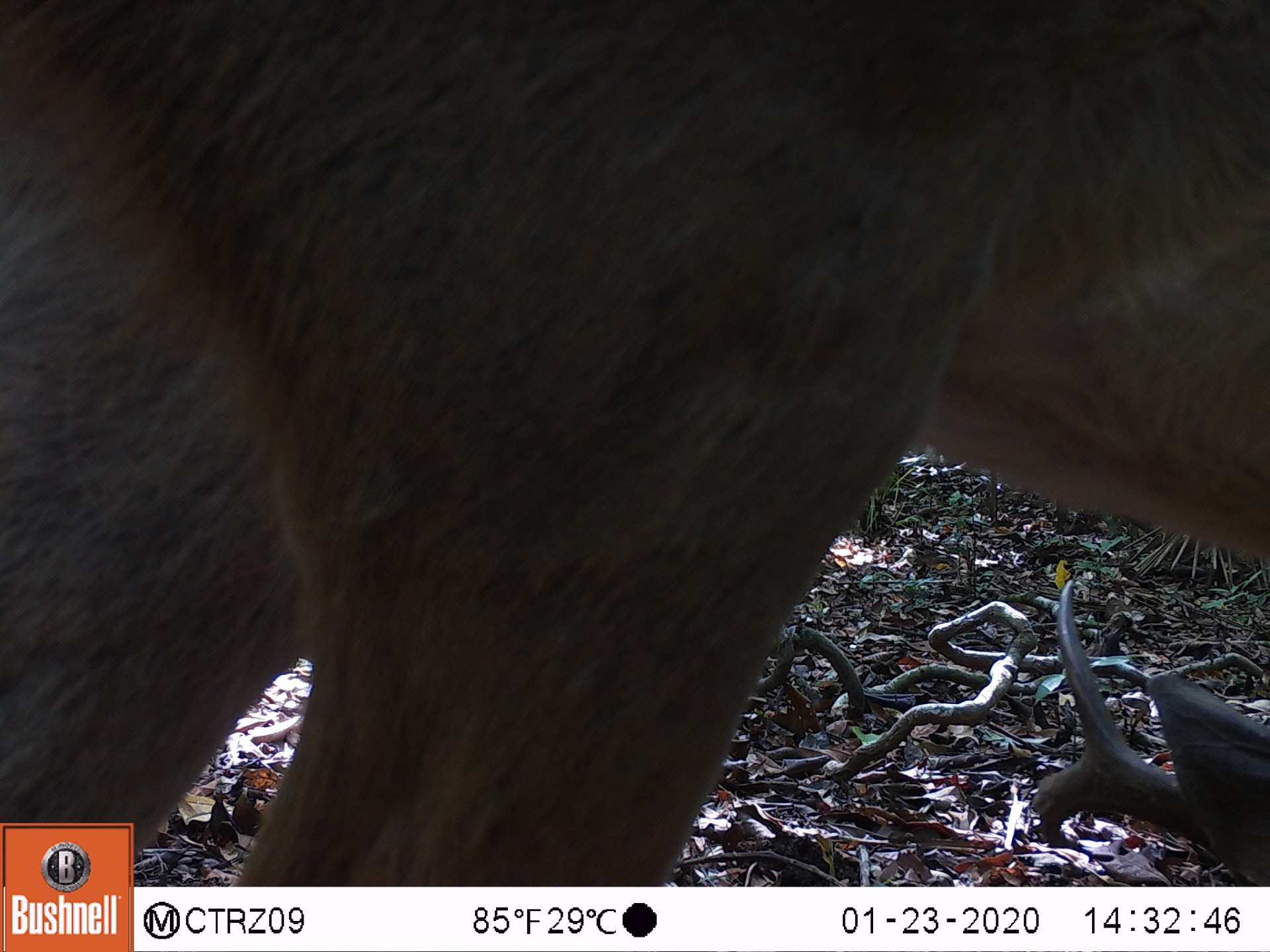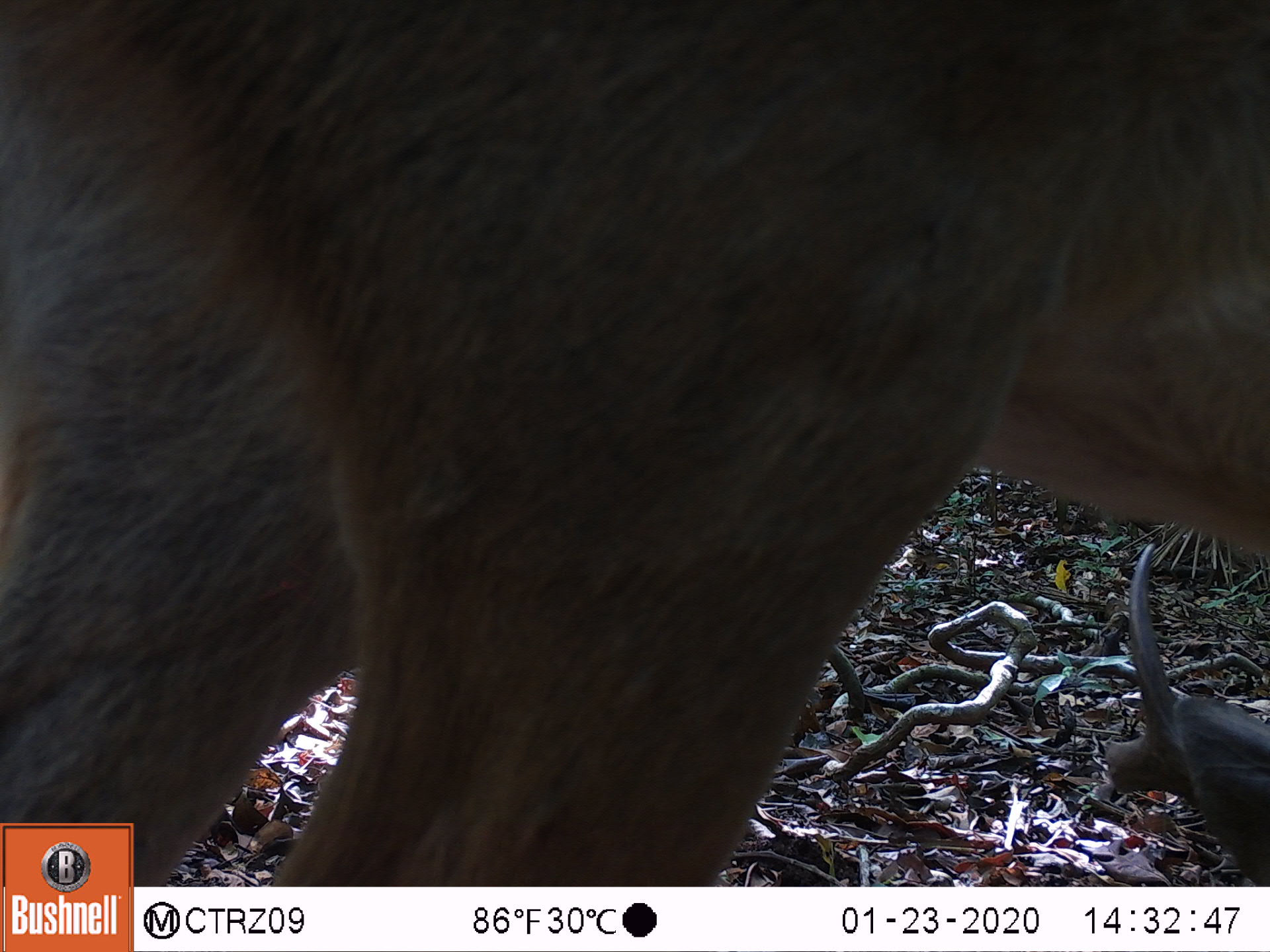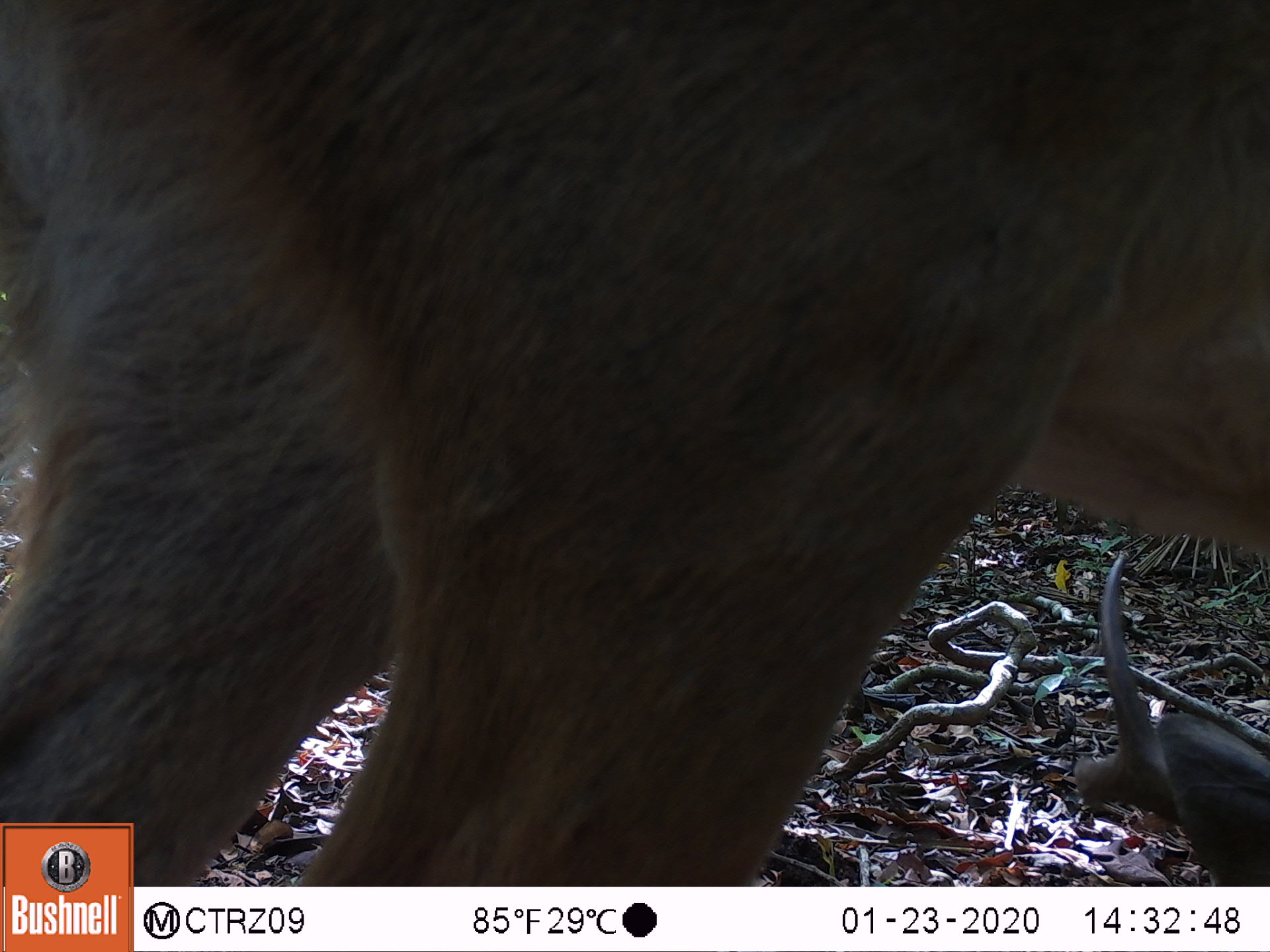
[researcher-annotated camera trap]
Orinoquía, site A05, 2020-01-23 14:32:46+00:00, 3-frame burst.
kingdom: Animalia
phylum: Chordata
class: Mammalia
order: Artiodactyla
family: Cervidae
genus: Odocoileus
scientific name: Odocoileus virginianus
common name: white-tailed deer